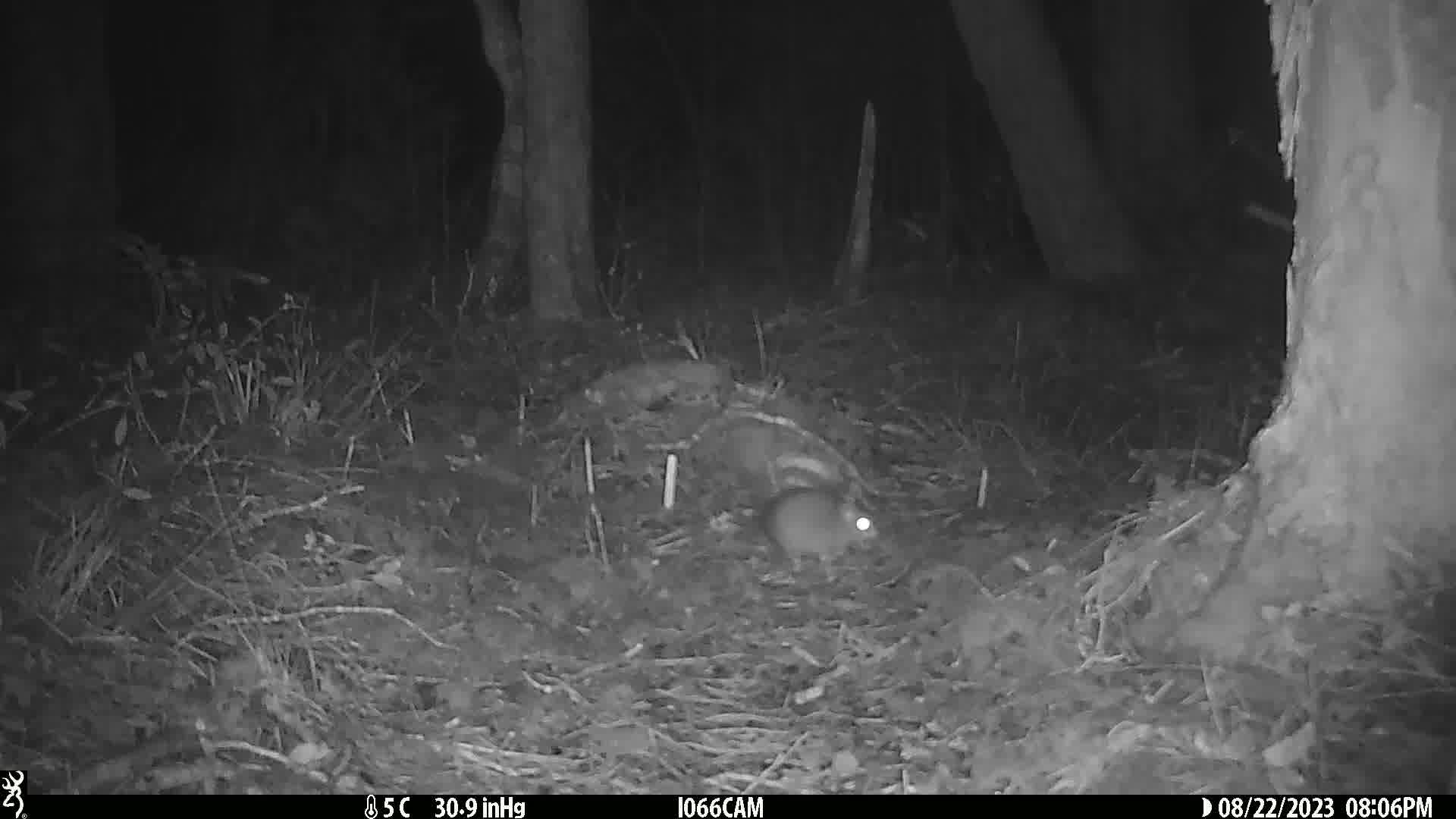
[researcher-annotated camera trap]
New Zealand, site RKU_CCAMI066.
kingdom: Animalia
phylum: Chordata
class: Mammalia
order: Rodentia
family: Muridae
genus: Rattus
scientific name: Rattus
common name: rat